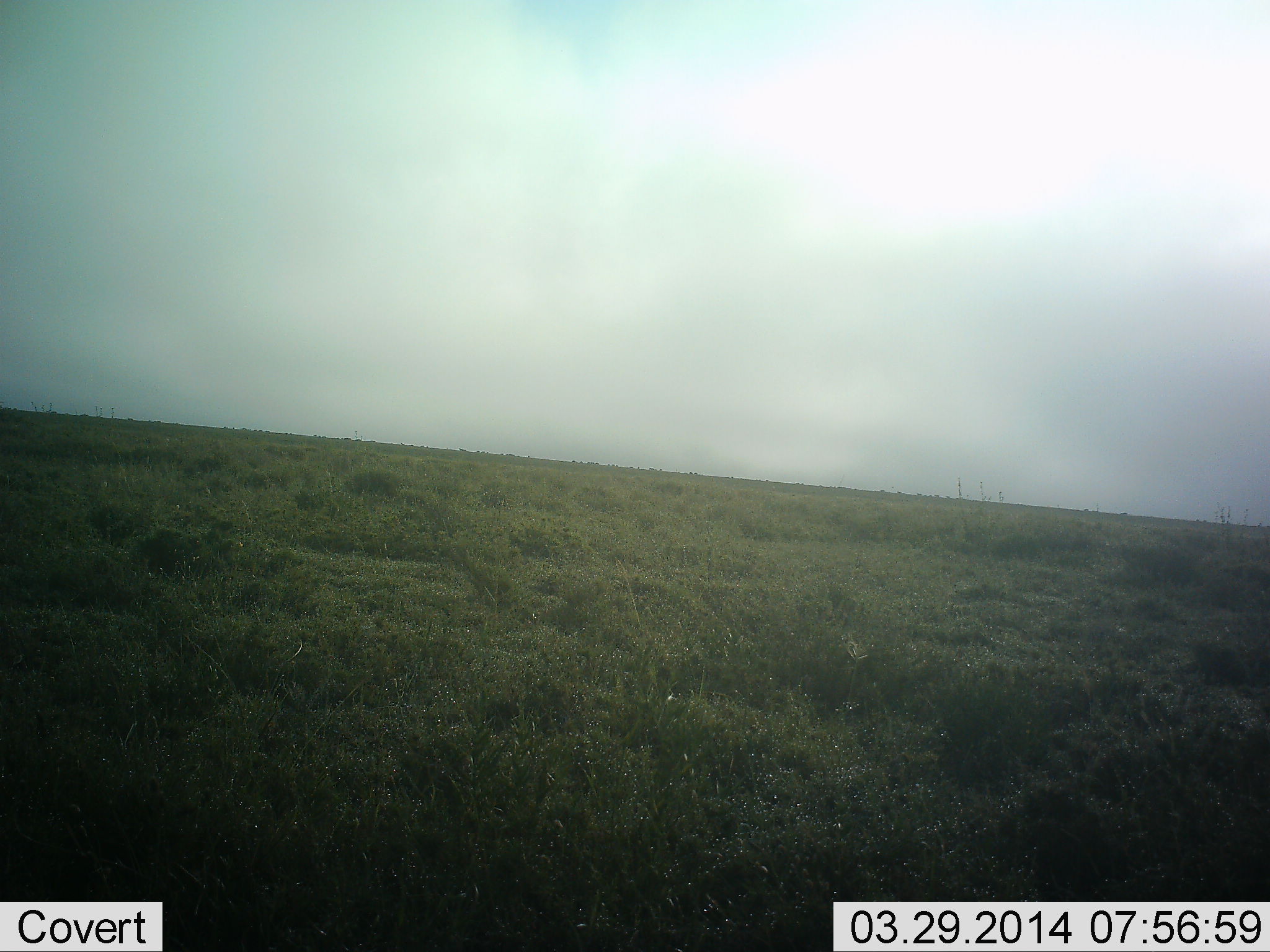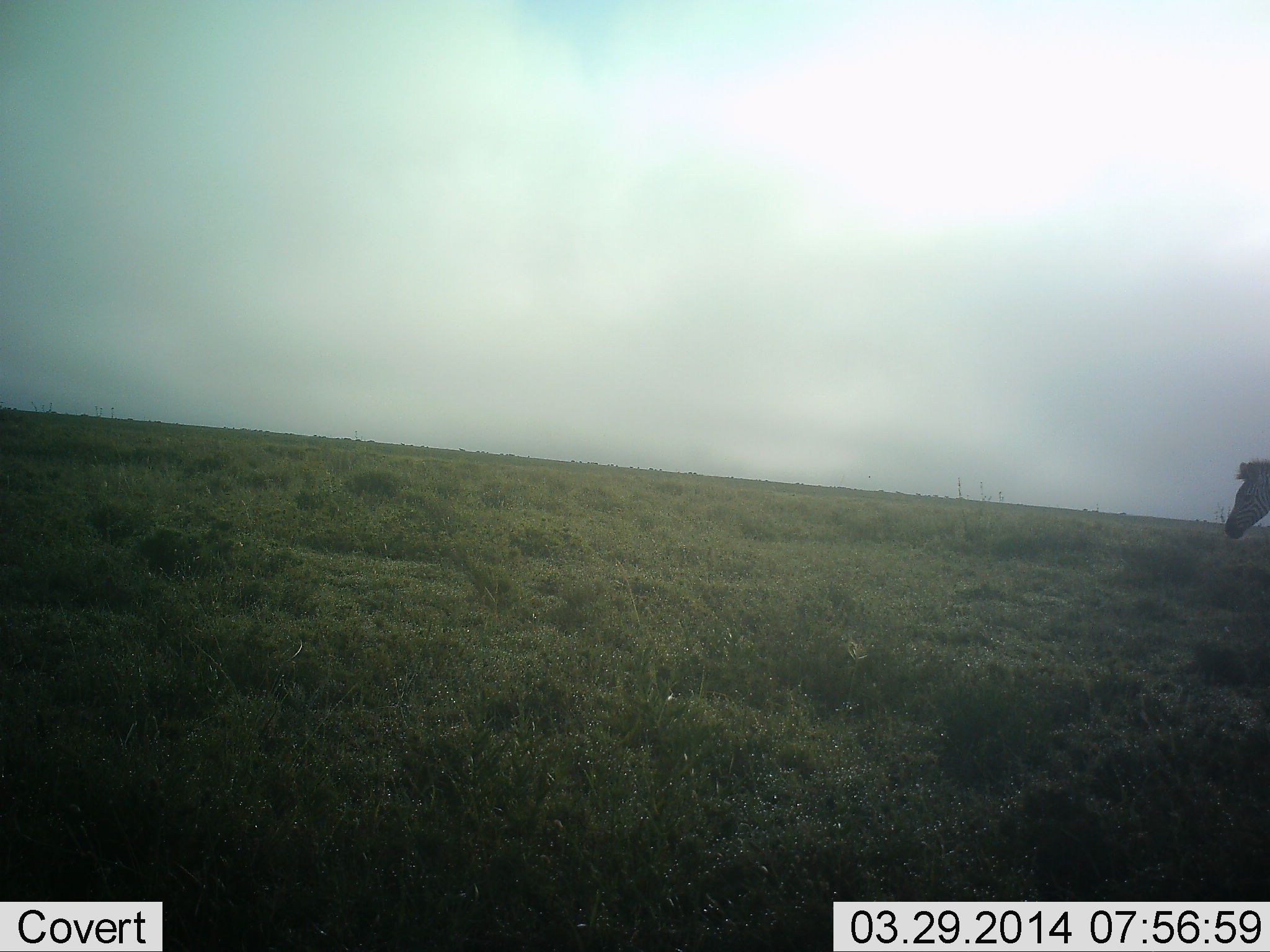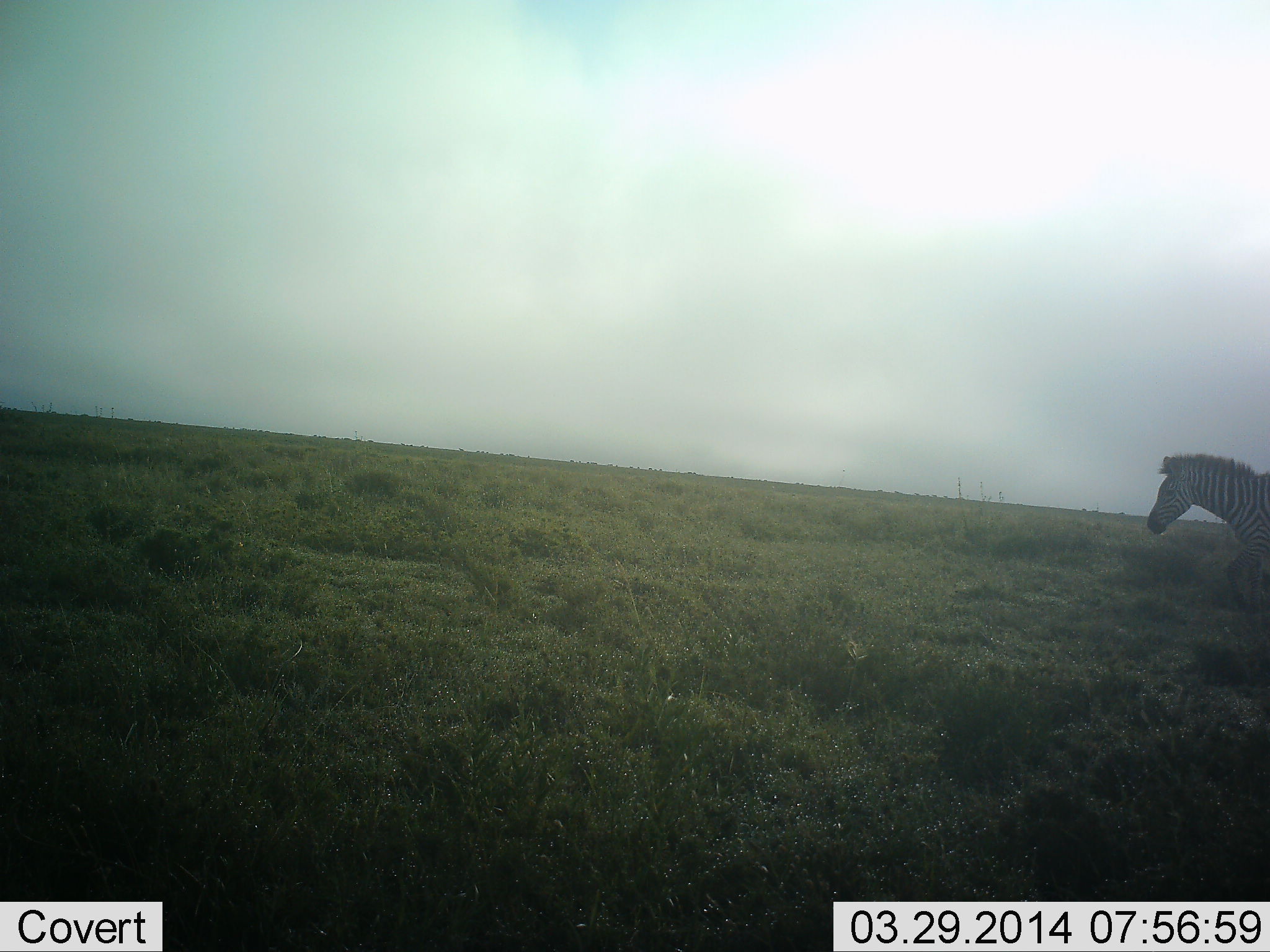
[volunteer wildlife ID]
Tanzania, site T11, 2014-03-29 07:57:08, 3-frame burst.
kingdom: Animalia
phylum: Chordata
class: Mammalia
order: Perissodactyla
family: Equidae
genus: Equus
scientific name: Equus quagga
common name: plains zebra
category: zebra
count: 1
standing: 30%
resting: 0%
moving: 70%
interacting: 0%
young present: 0%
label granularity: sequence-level